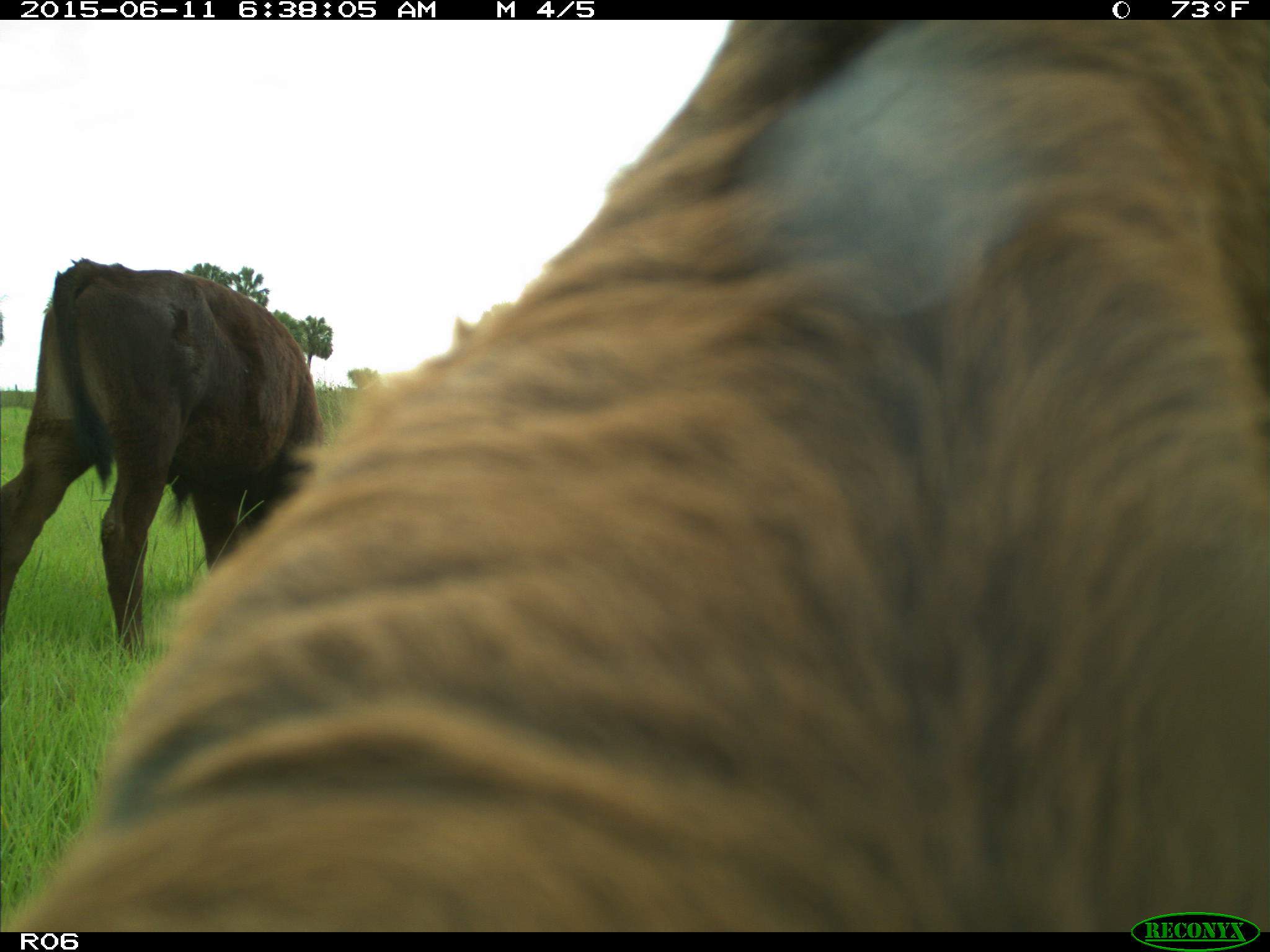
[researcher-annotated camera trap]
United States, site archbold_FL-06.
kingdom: Animalia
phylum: Chordata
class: Mammalia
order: Artiodactyla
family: Bovidae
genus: Bos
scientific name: Bos taurus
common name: domestic cow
Bos taurus (domestic cow).